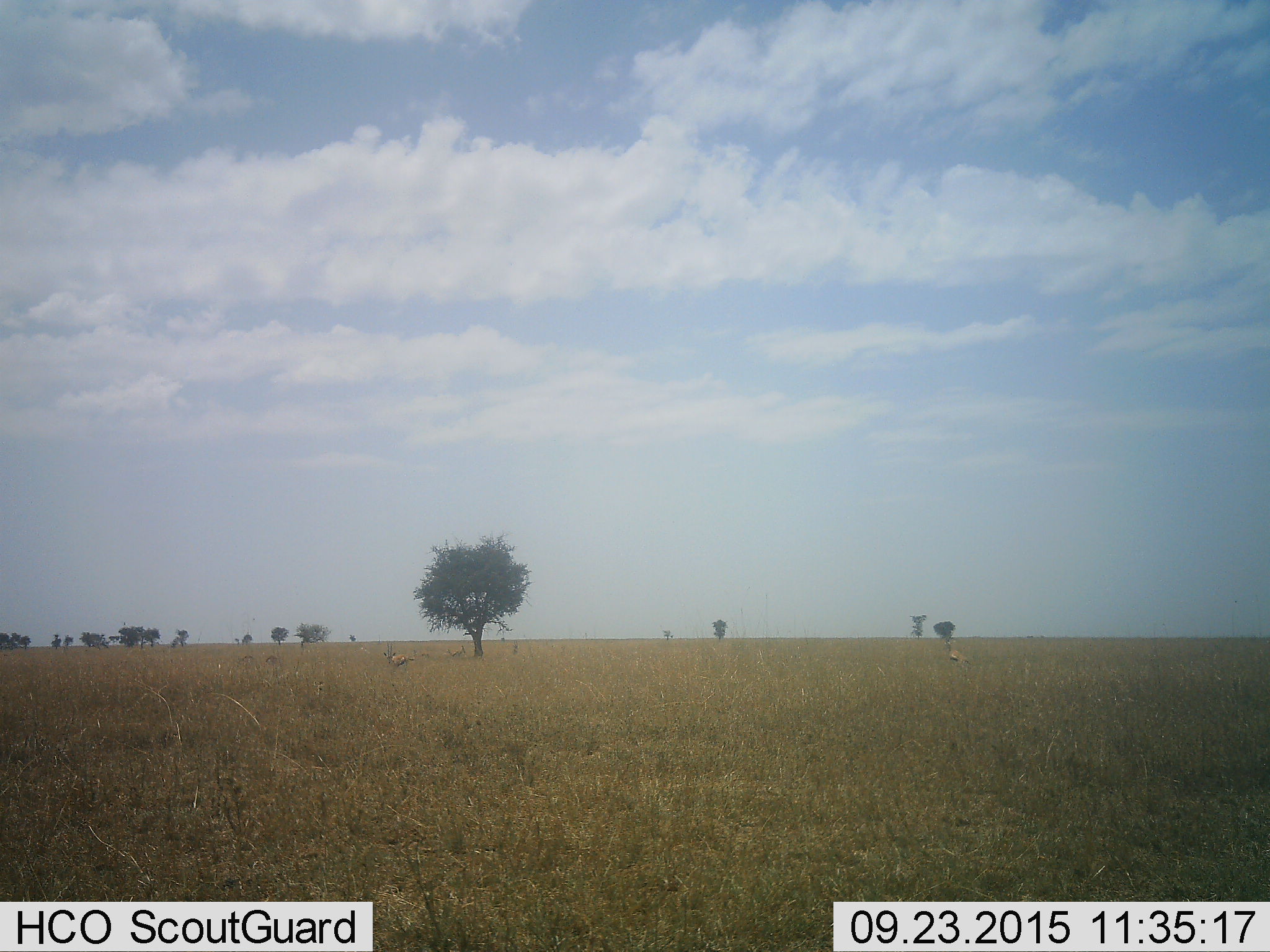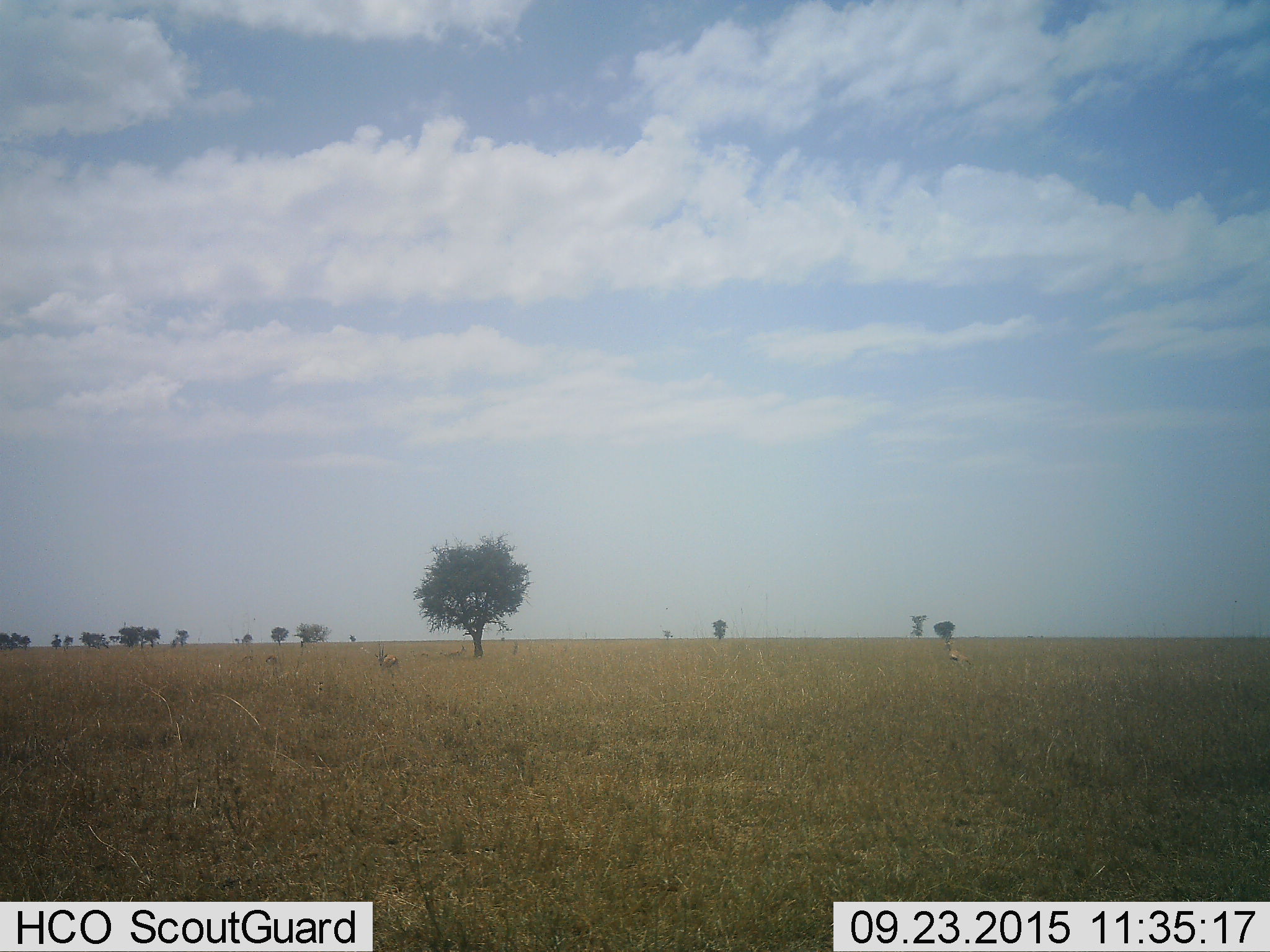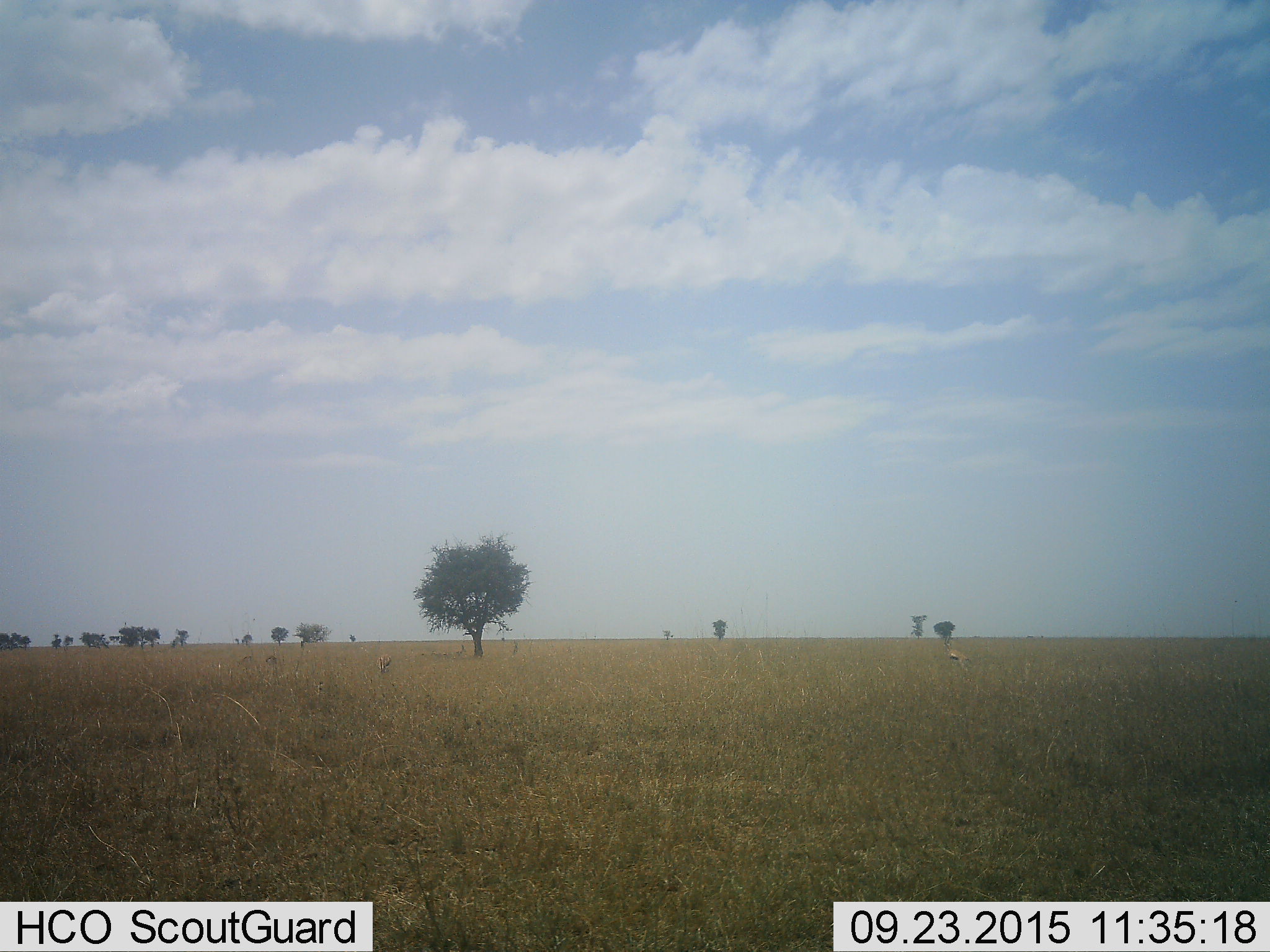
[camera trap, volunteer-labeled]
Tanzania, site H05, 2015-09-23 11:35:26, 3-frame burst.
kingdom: Animalia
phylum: Chordata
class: Mammalia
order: Artiodactyla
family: Bovidae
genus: Eudorcas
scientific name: Eudorcas thomsonii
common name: thomson's gazelle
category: gazellethomsons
Gazellethomsons (thomson's gazelle) (Eudorcas thomsonii), count 3. Behavior (volunteer vote fractions): standing 67%, resting 33%, moving 50%, interacting 0%. Young present (vote fraction): 17%. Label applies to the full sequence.